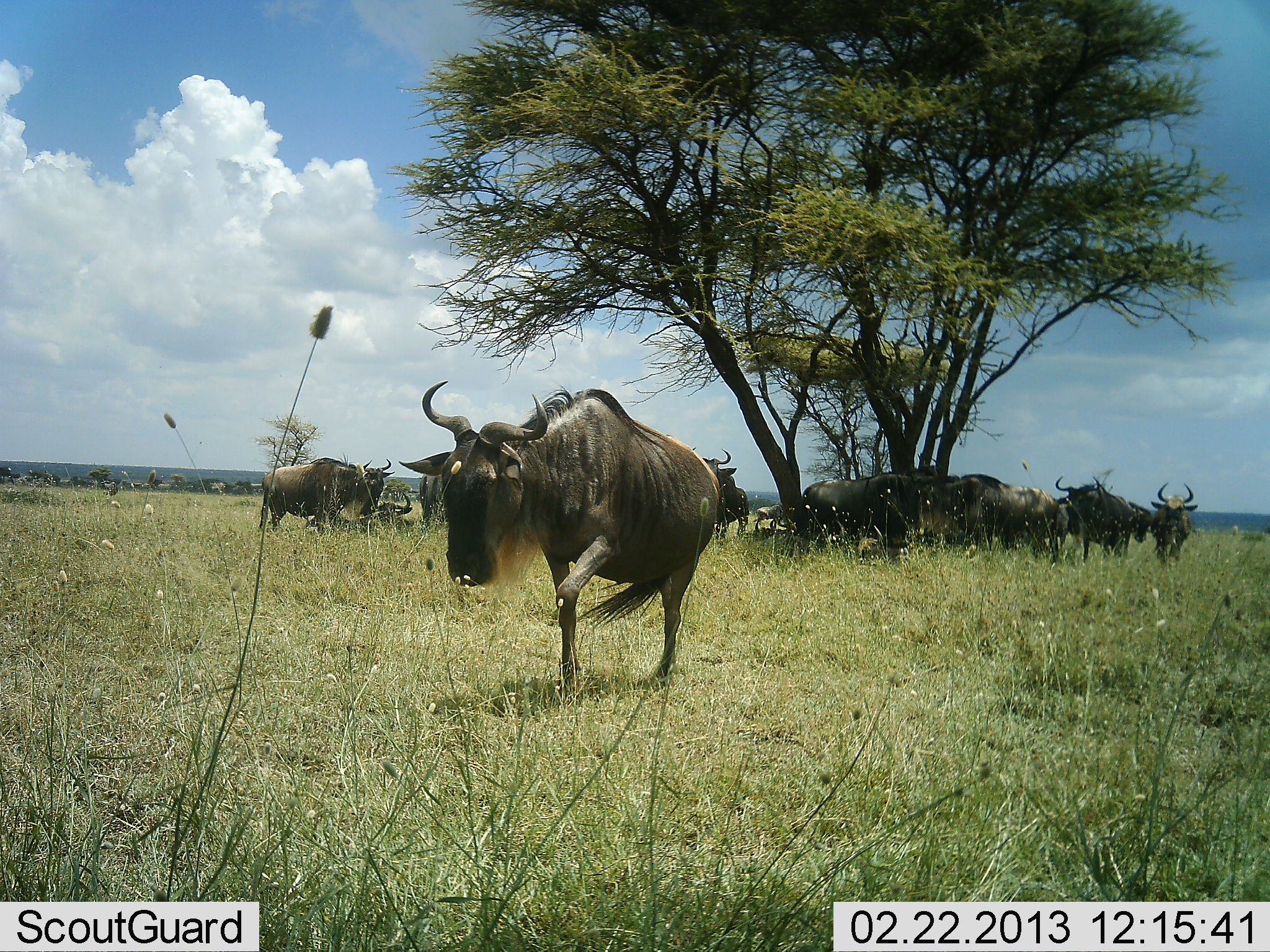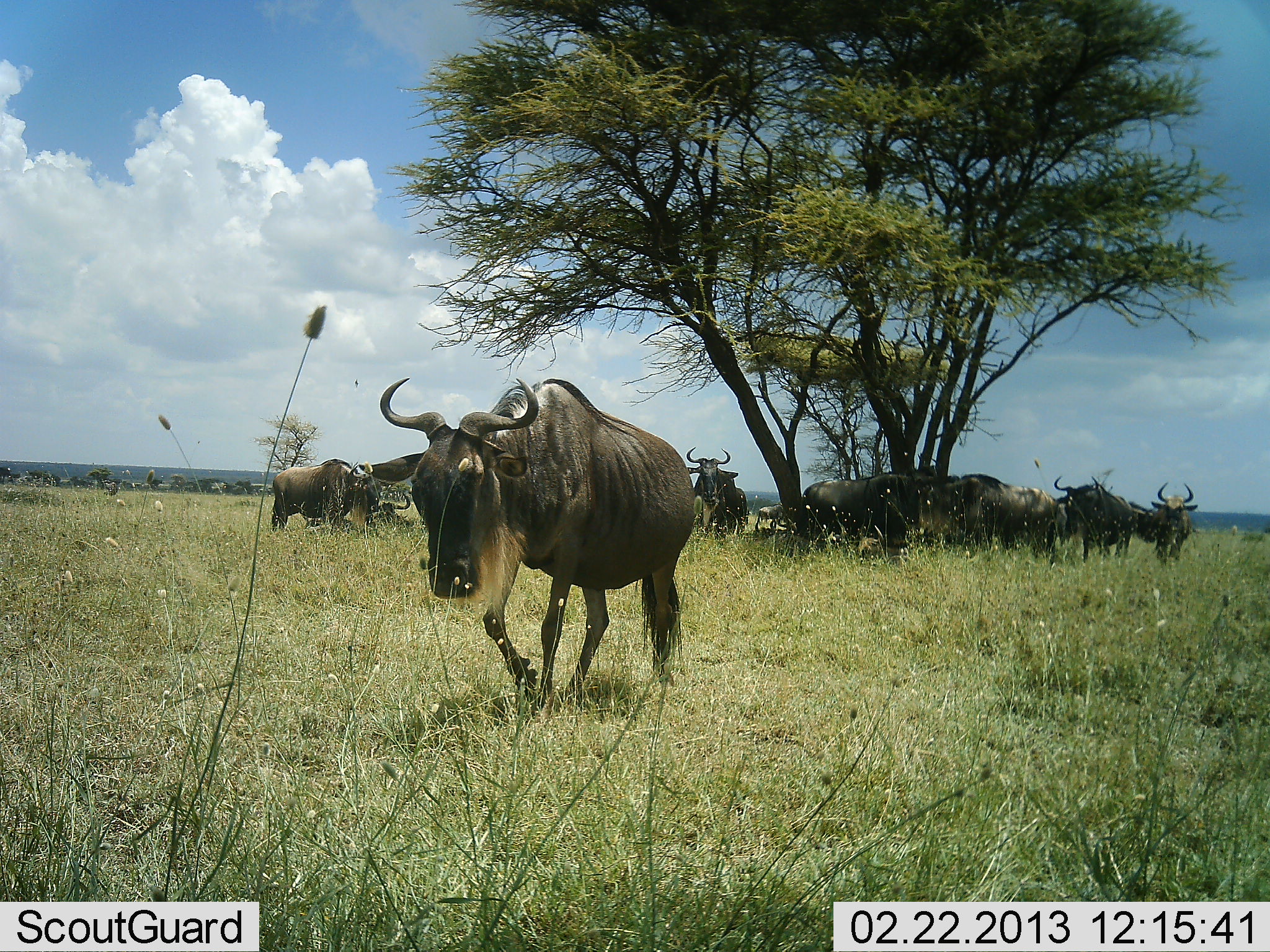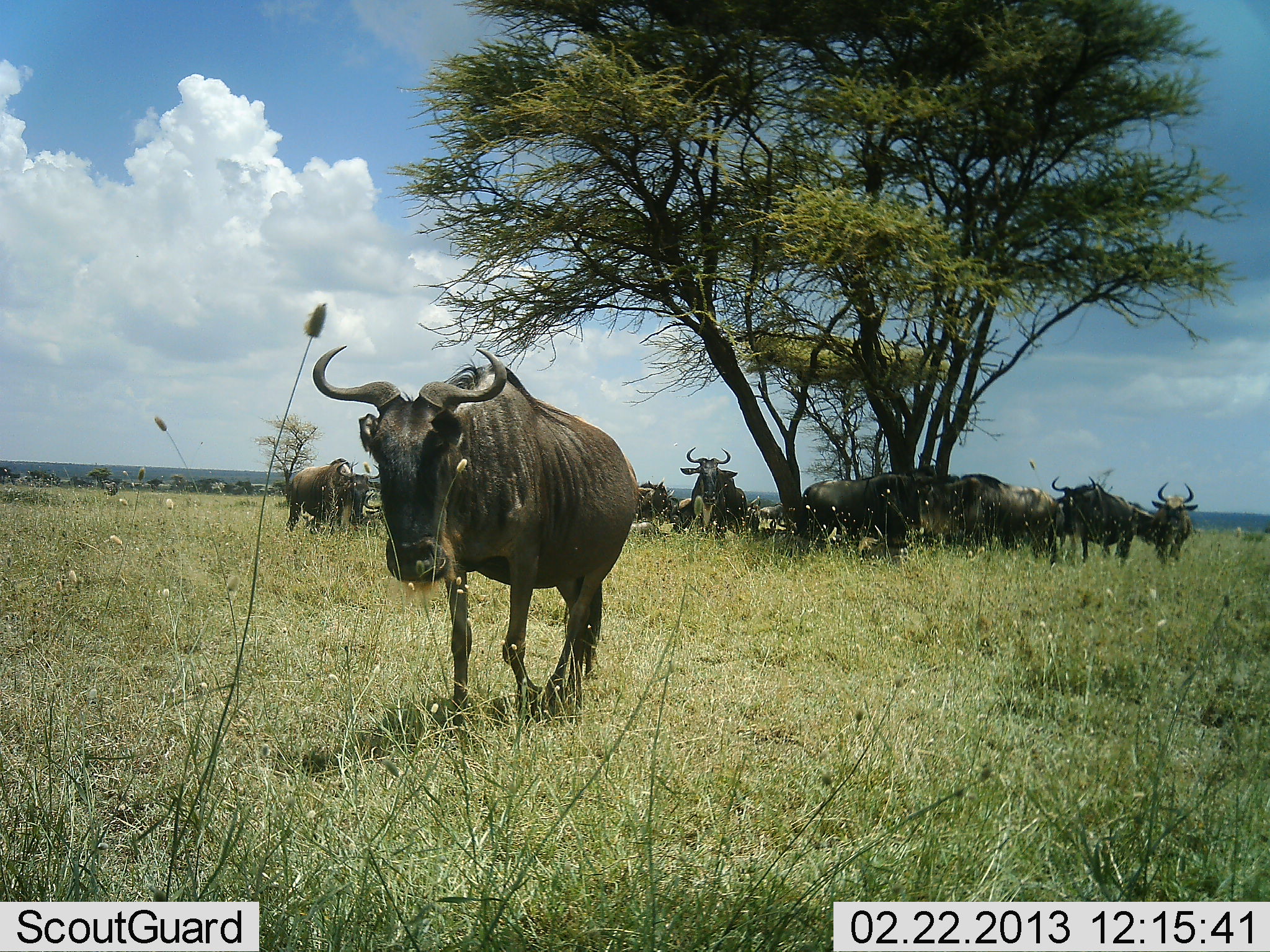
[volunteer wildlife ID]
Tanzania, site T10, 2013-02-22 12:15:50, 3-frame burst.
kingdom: Animalia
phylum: Chordata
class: Mammalia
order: Artiodactyla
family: Bovidae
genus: Connochaetes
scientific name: Connochaetes taurinus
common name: blue wildebeest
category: wildebeest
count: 11-50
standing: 92%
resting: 85%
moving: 85%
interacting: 0%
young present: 0%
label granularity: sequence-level